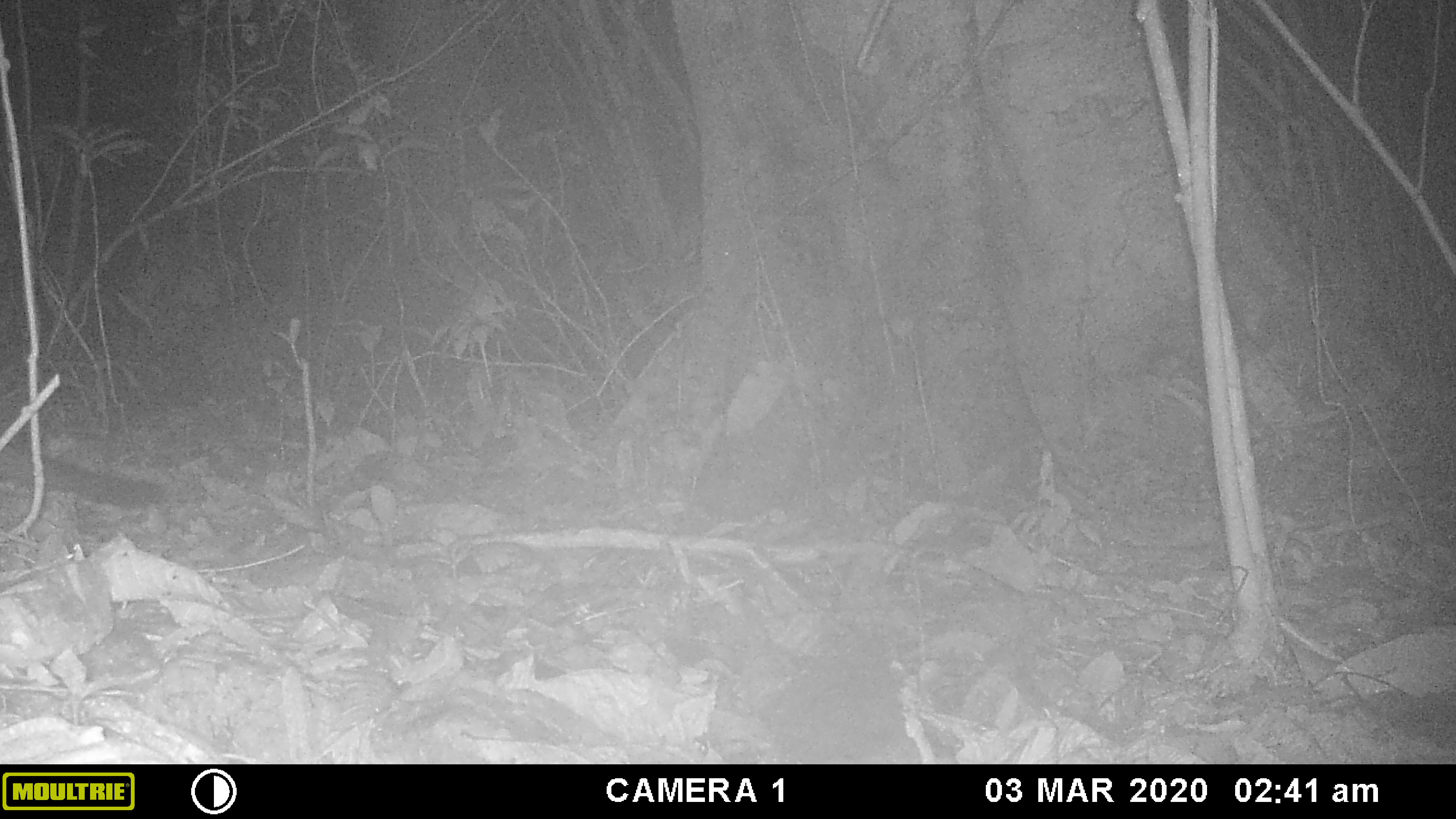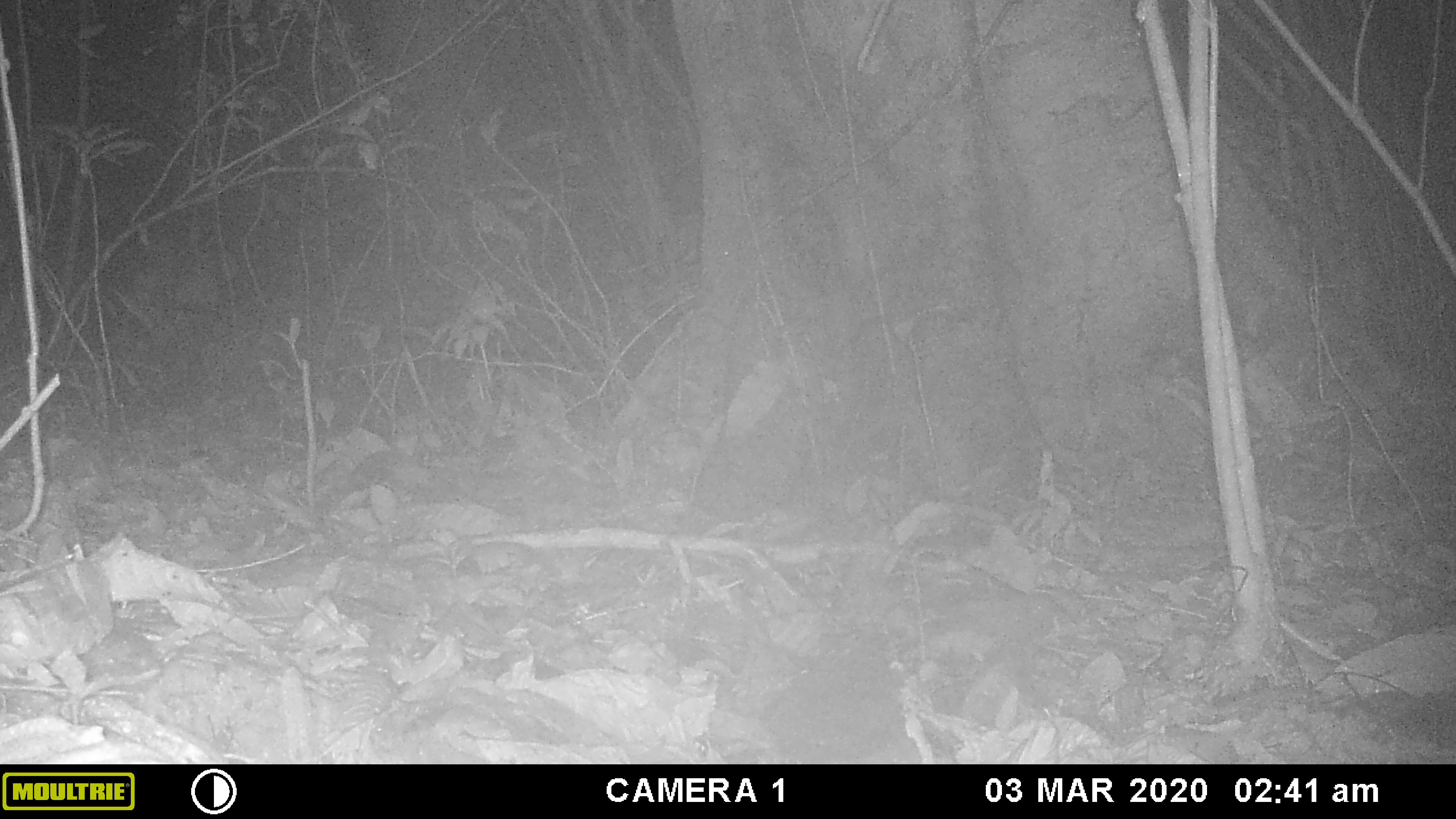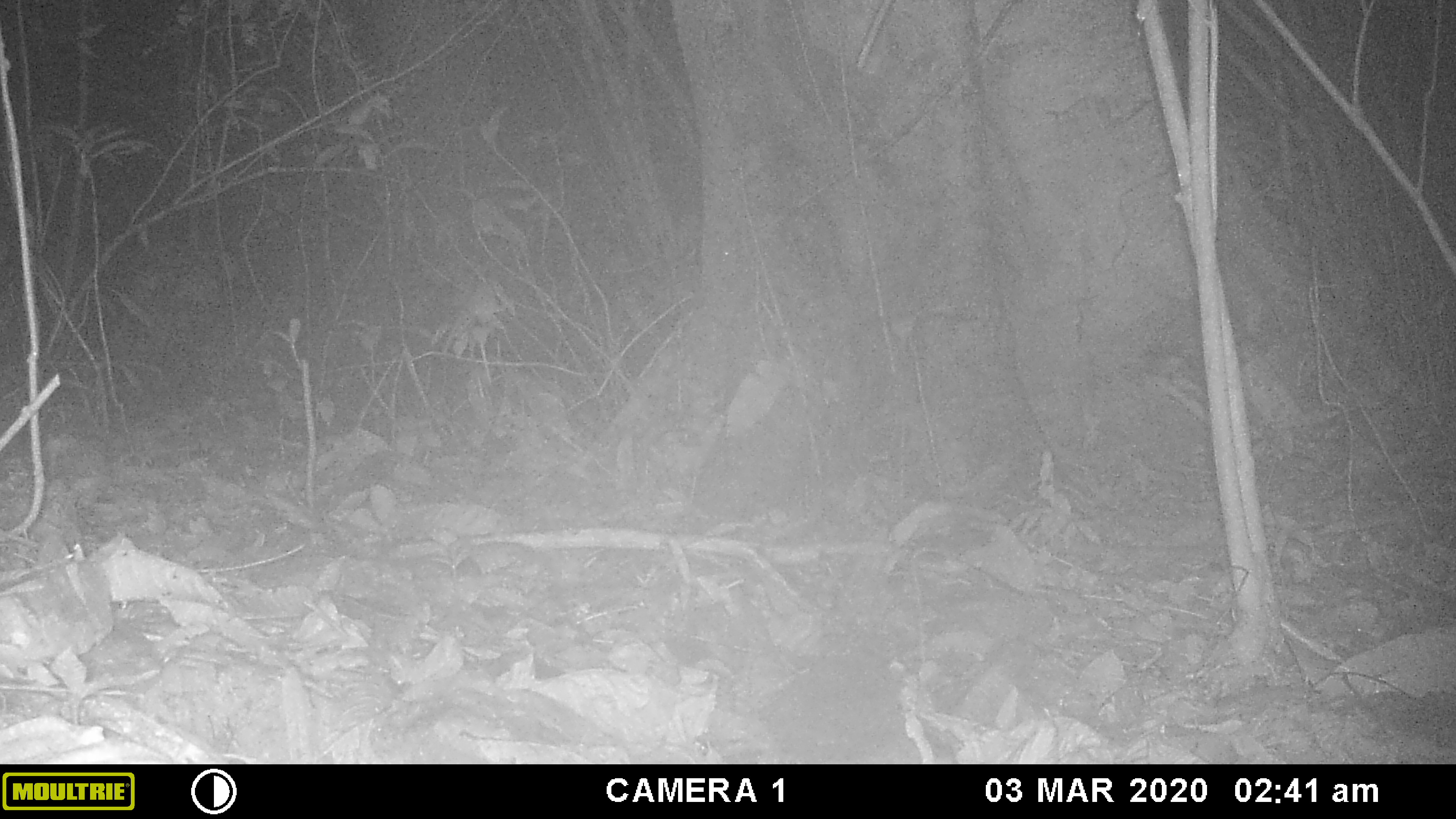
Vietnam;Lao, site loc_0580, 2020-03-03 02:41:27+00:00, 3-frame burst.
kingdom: Animalia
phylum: Chordata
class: Mammalia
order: Carnivora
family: Viverridae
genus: Paguma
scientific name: Paguma larvata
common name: masked palm civet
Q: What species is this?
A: Masked palm civet (Paguma larvata).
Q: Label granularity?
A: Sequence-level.